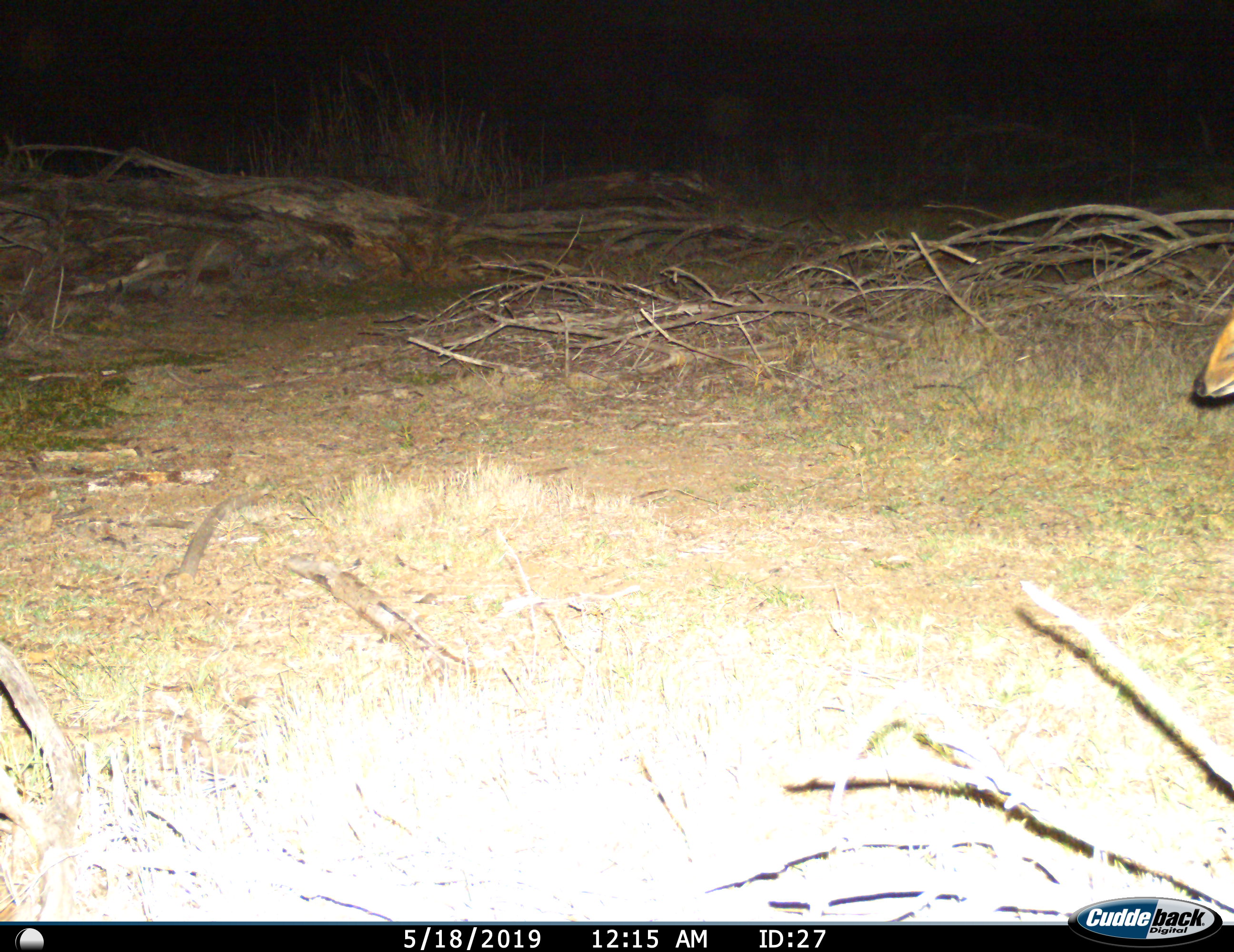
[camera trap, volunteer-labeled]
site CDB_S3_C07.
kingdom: Animalia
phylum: Chordata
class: Mammalia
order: Artiodactyla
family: Bovidae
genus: Sylvicapra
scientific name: Sylvicapra grimmia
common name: common duiker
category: duikercommongrey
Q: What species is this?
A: Duikercommongrey (common duiker) (Sylvicapra grimmia).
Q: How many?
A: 1.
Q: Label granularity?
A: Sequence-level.